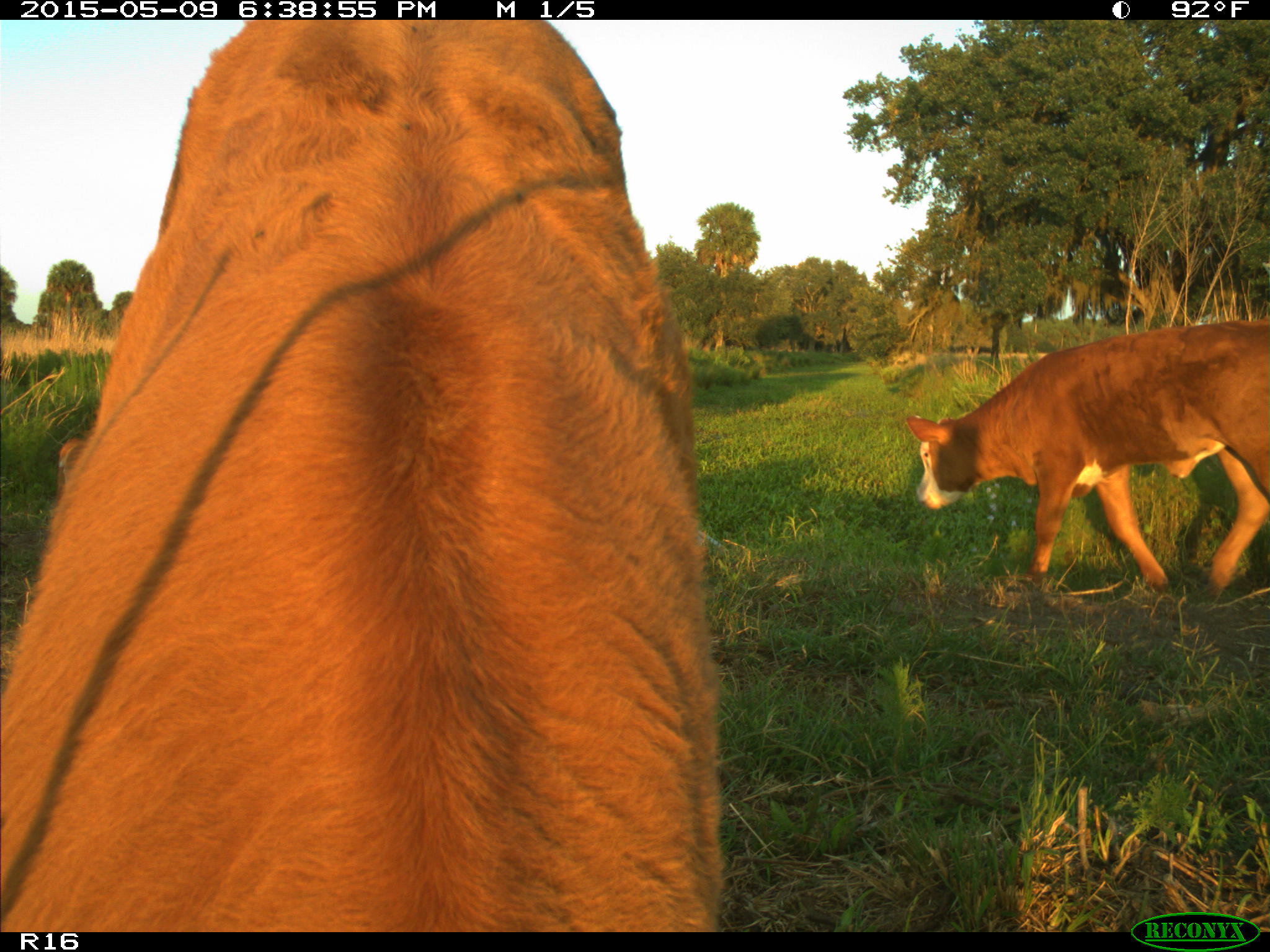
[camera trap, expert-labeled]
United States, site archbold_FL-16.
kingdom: Animalia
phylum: Chordata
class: Mammalia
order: Artiodactyla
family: Bovidae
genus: Bos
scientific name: Bos taurus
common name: domestic cow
Bos taurus (domestic cow).